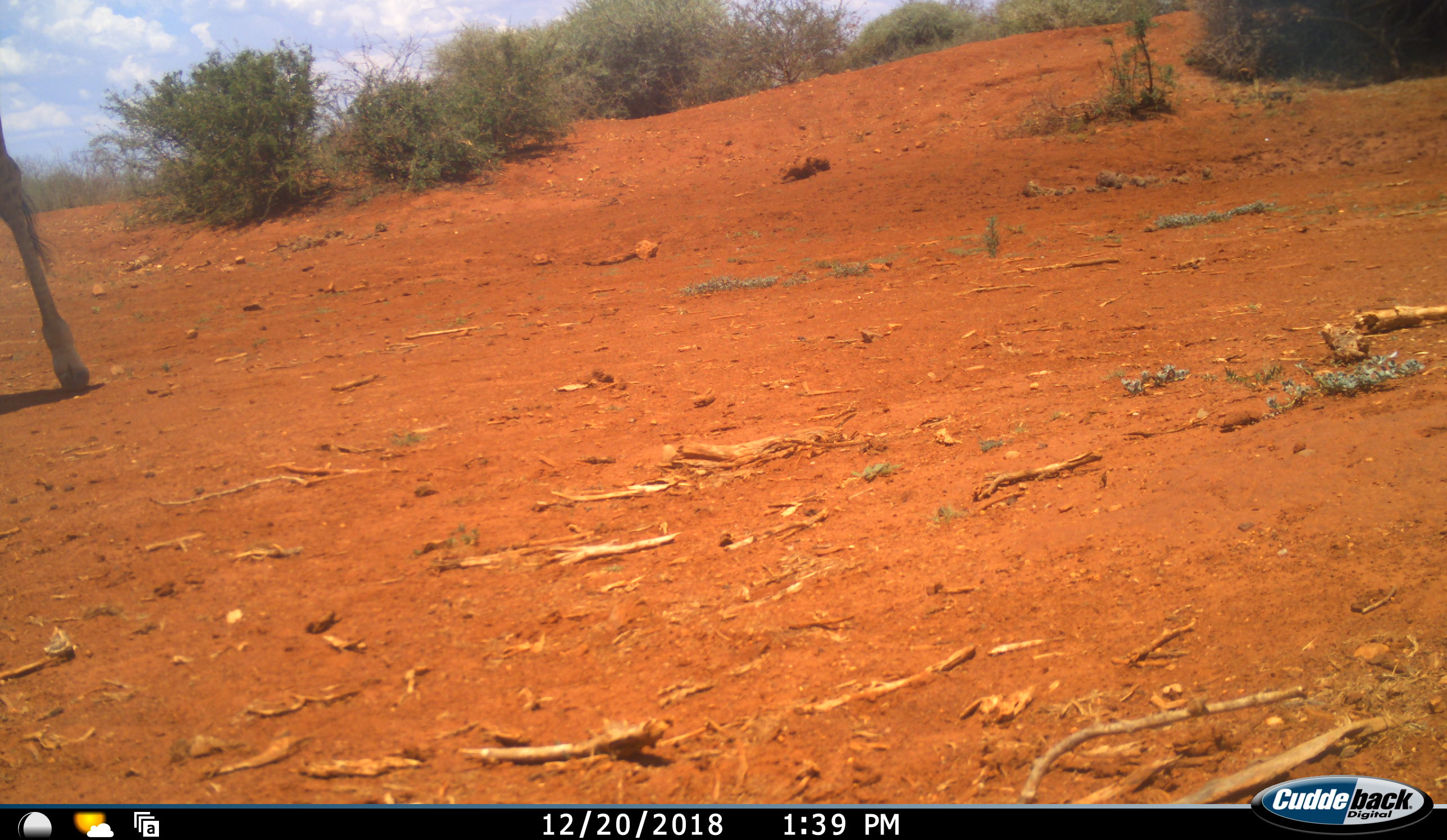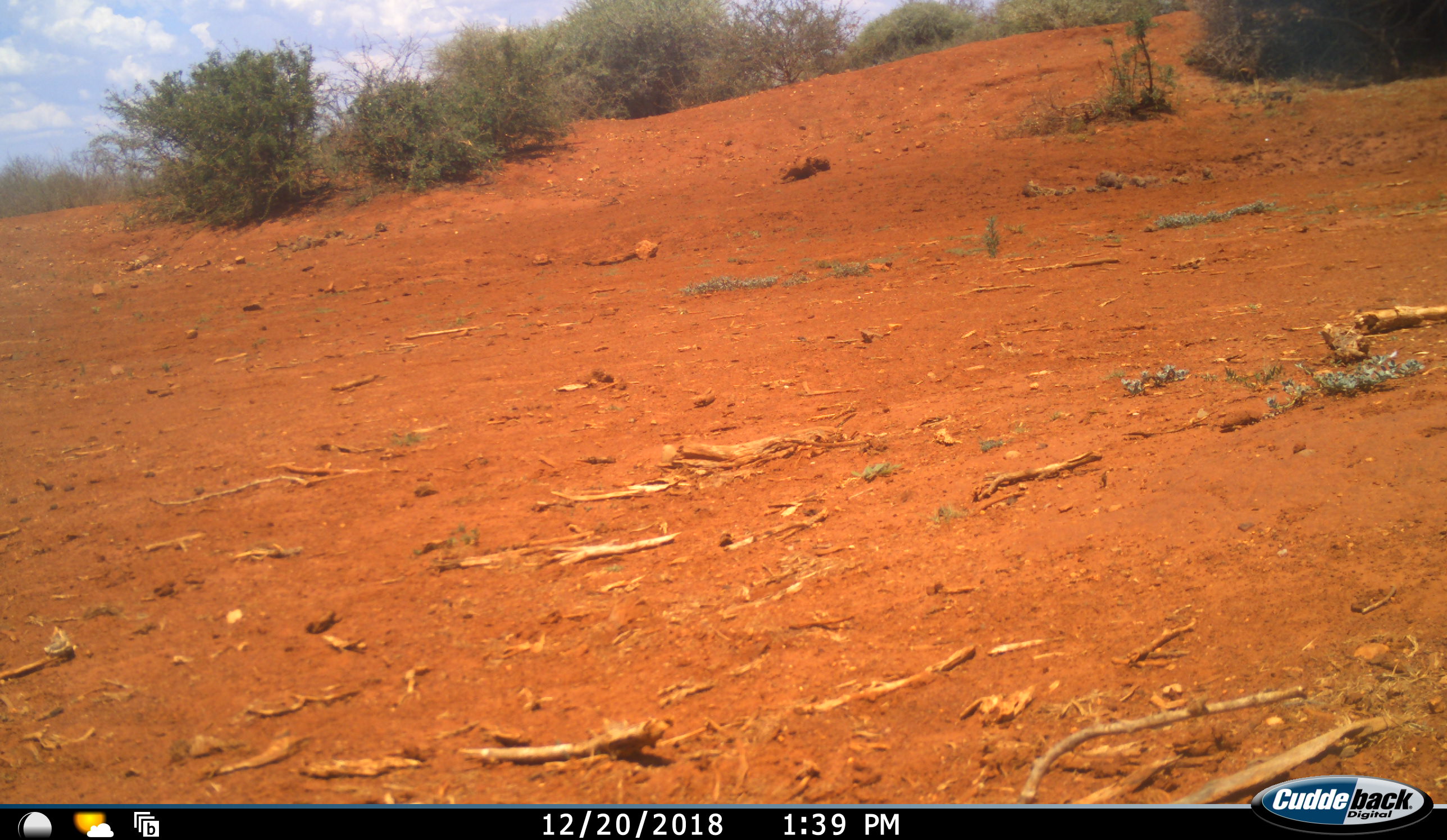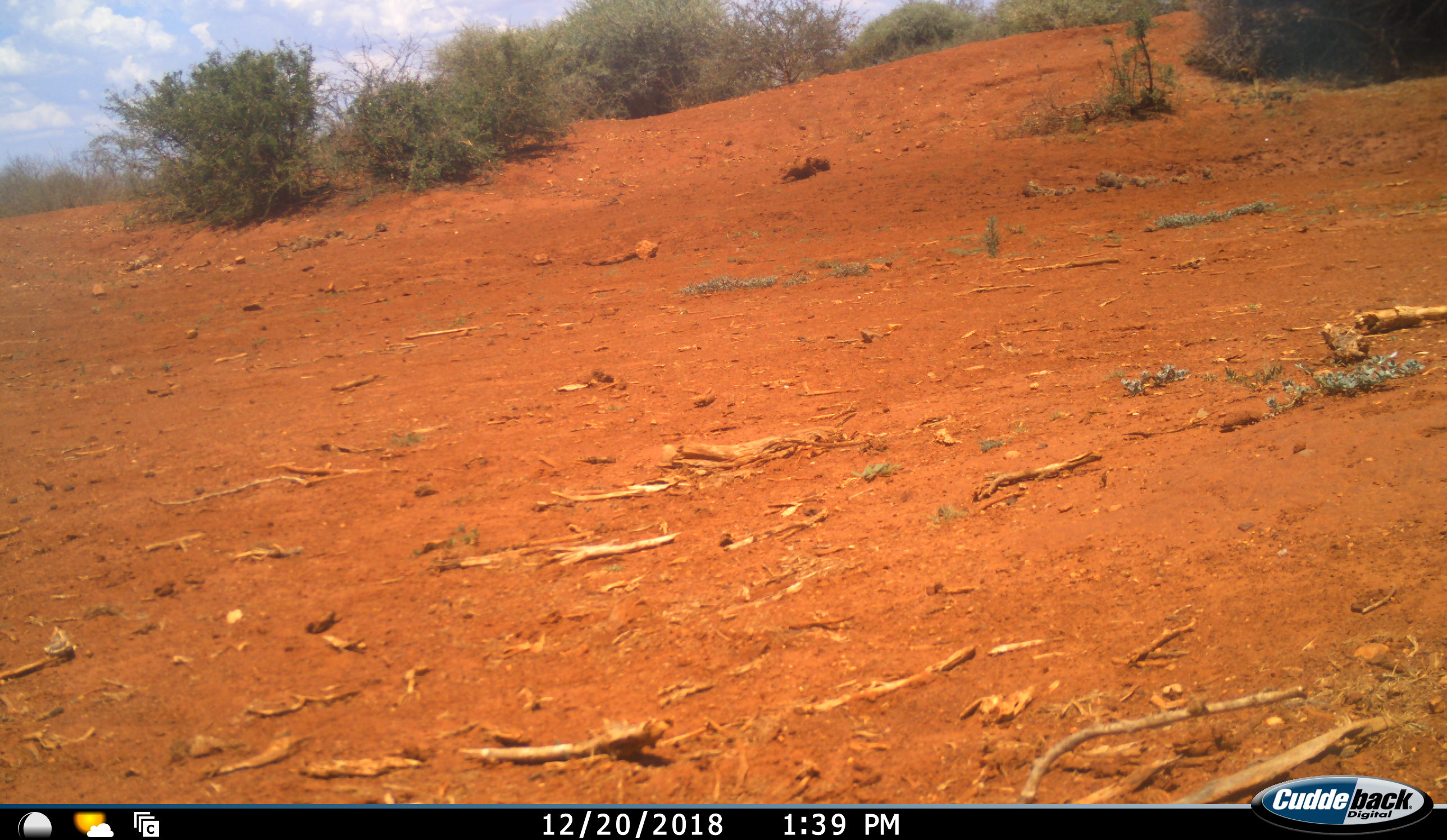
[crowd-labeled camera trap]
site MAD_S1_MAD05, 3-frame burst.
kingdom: Animalia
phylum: Chordata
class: Mammalia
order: Artiodactyla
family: Giraffidae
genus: Giraffa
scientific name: Giraffa camelopardalis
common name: giraffe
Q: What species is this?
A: Giraffe (Giraffa camelopardalis).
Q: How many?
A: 1.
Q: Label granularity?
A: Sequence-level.